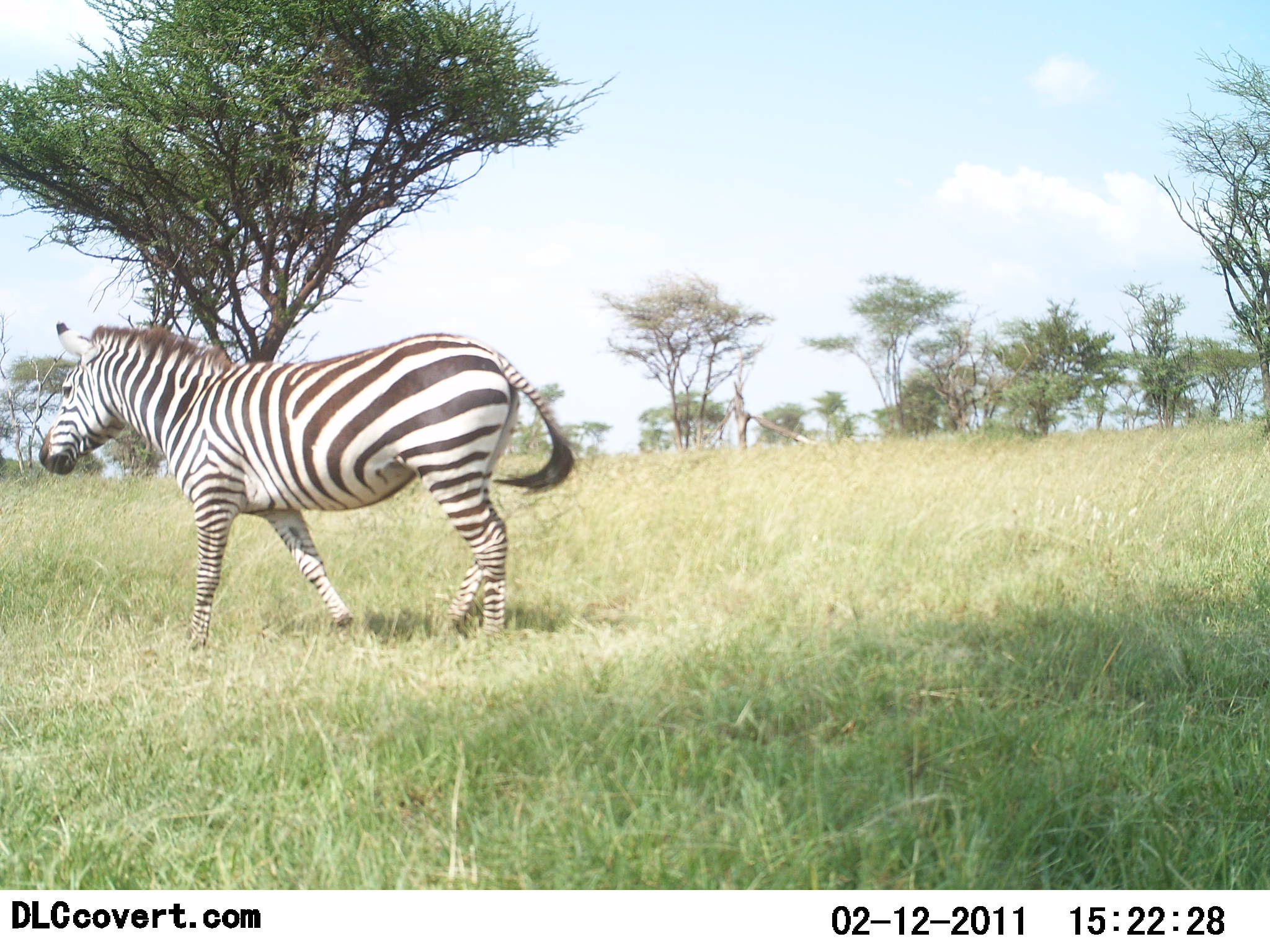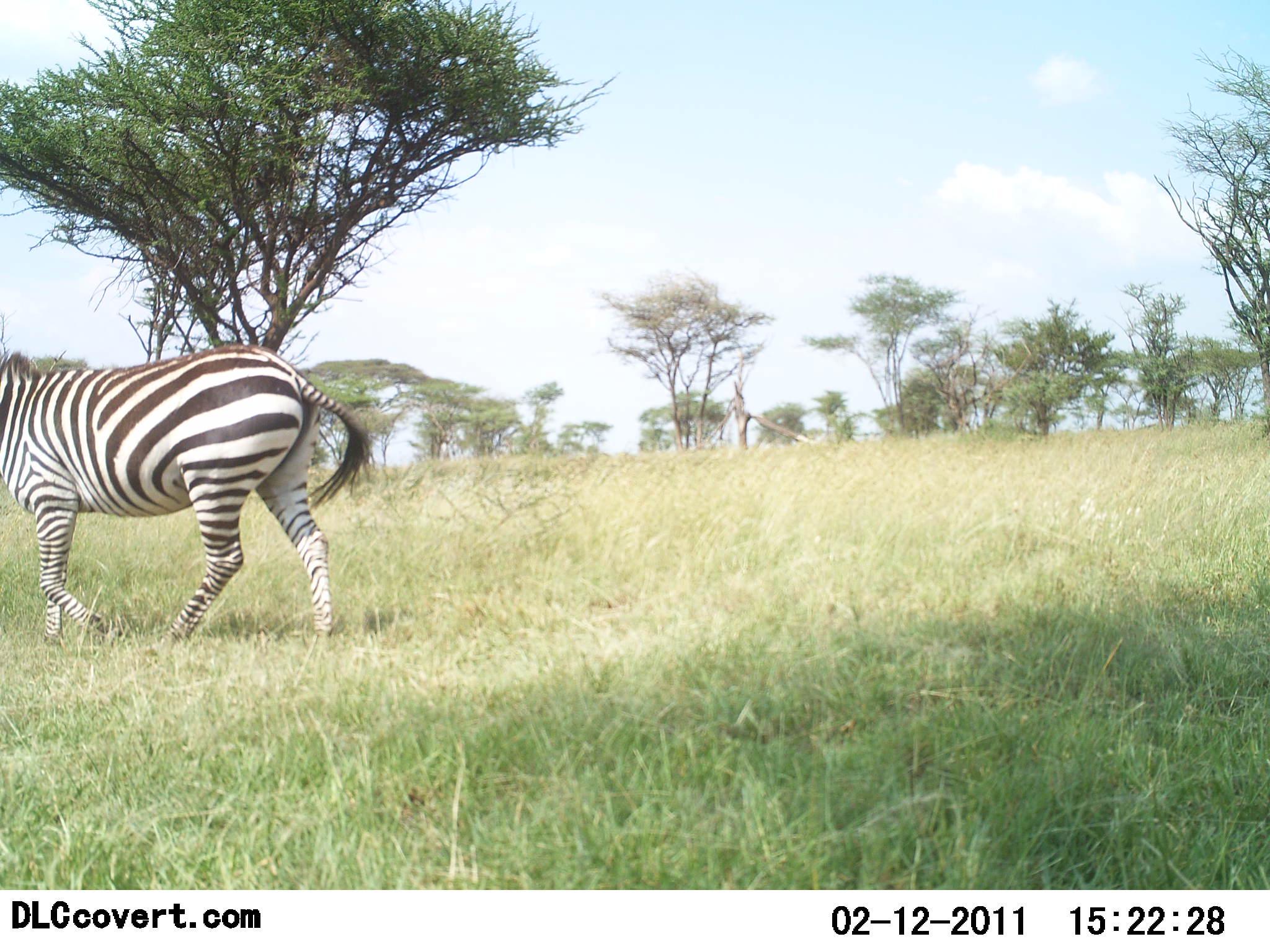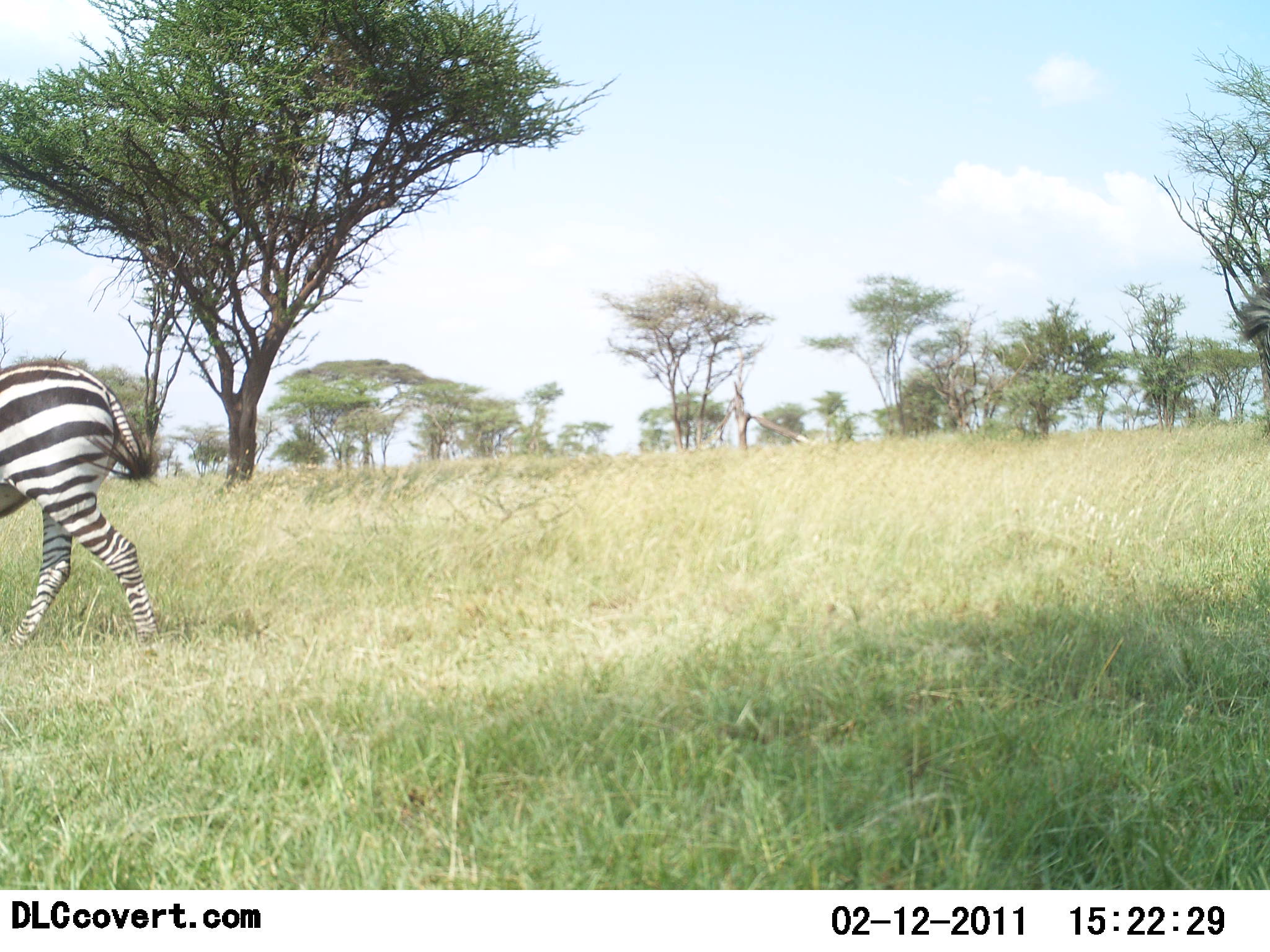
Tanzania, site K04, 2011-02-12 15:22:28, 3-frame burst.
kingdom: Animalia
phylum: Chordata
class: Mammalia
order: Perissodactyla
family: Equidae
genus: Equus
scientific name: Equus quagga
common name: plains zebra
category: zebra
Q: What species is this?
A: Zebra (plains zebra) (Equus quagga).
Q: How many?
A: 1.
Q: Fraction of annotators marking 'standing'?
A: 0%.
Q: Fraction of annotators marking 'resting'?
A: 0%.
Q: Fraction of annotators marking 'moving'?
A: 100%.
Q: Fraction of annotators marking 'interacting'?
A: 0%.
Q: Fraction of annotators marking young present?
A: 0%.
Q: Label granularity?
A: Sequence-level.